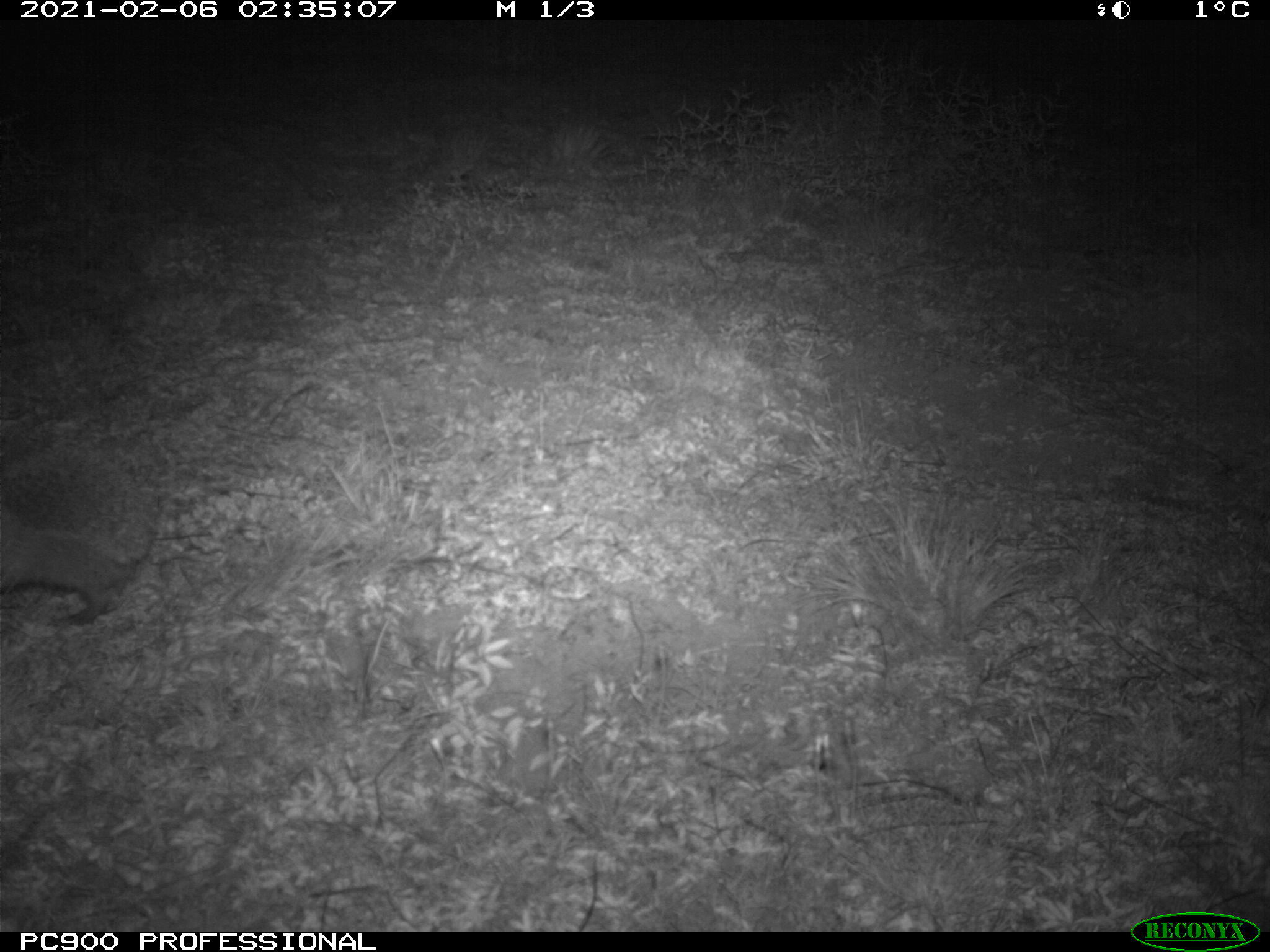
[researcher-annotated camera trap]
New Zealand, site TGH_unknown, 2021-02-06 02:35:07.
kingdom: Animalia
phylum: Chordata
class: Mammalia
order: Eulipotyphla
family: Erinaceidae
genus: Erinaceus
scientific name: Erinaceus europaeus europaeus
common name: european hedgehog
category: hedgehog